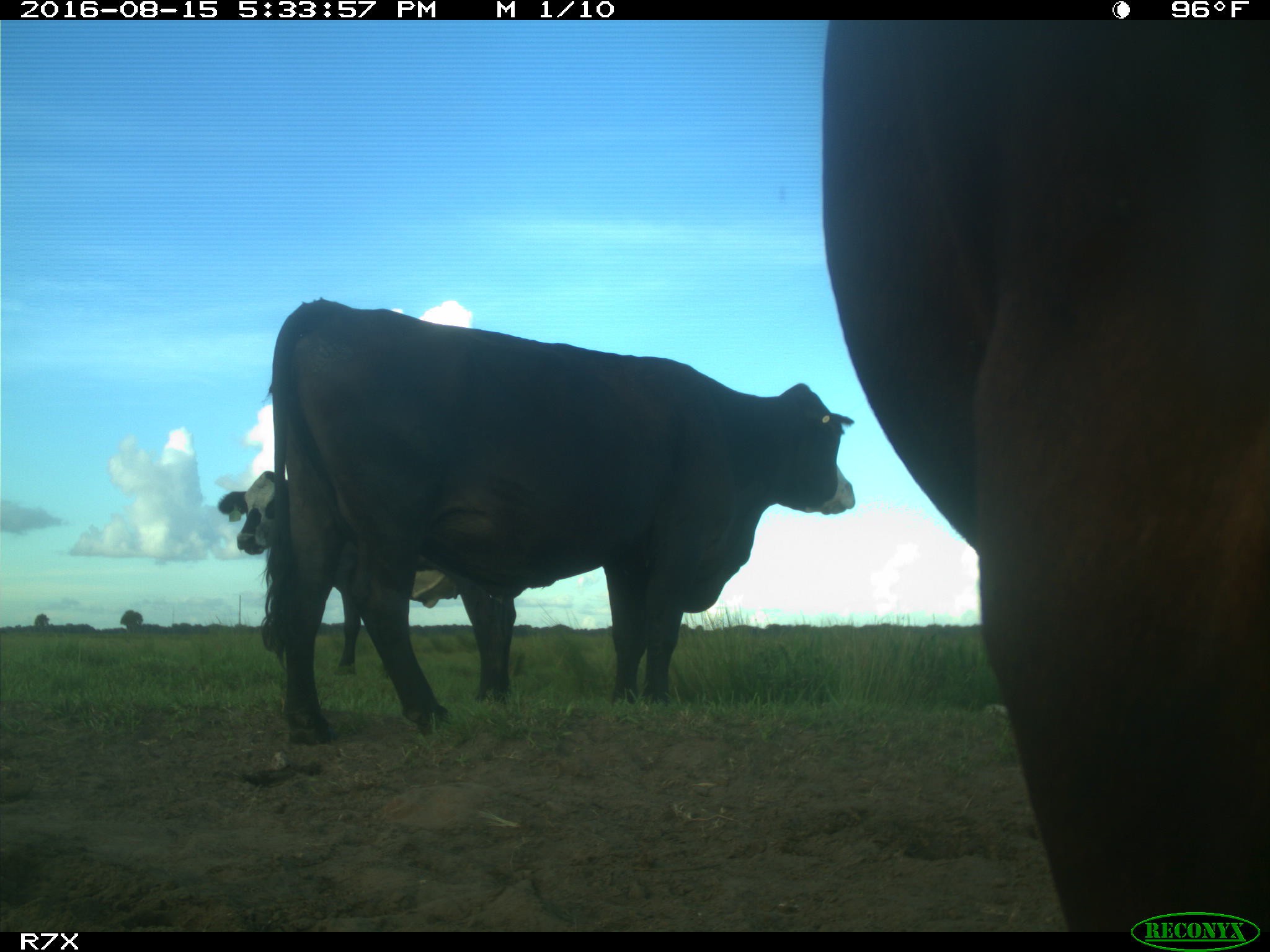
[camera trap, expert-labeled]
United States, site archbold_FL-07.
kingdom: Animalia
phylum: Chordata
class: Mammalia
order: Artiodactyla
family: Bovidae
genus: Bos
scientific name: Bos taurus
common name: domestic cow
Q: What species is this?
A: Bos taurus (domestic cow).